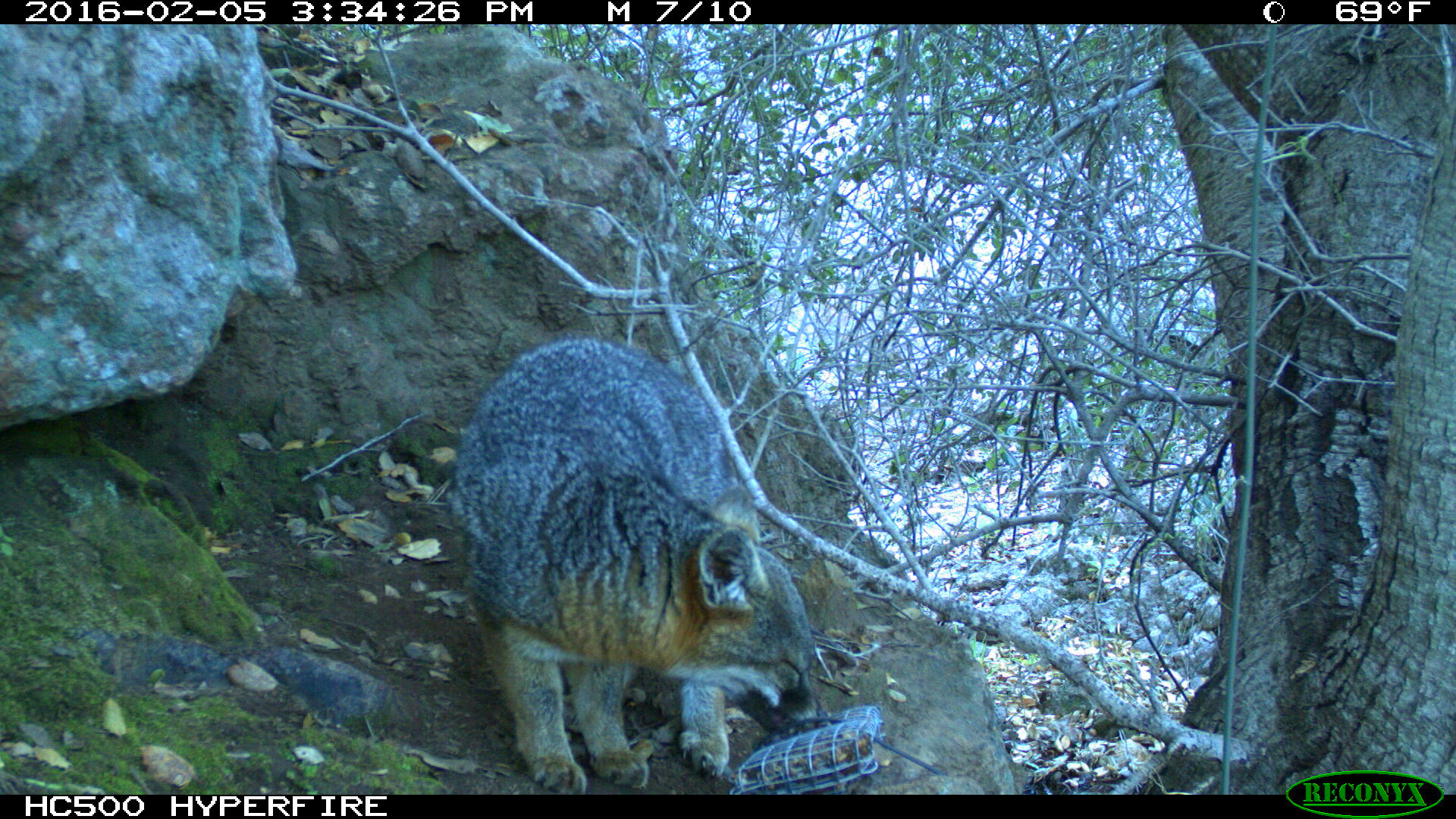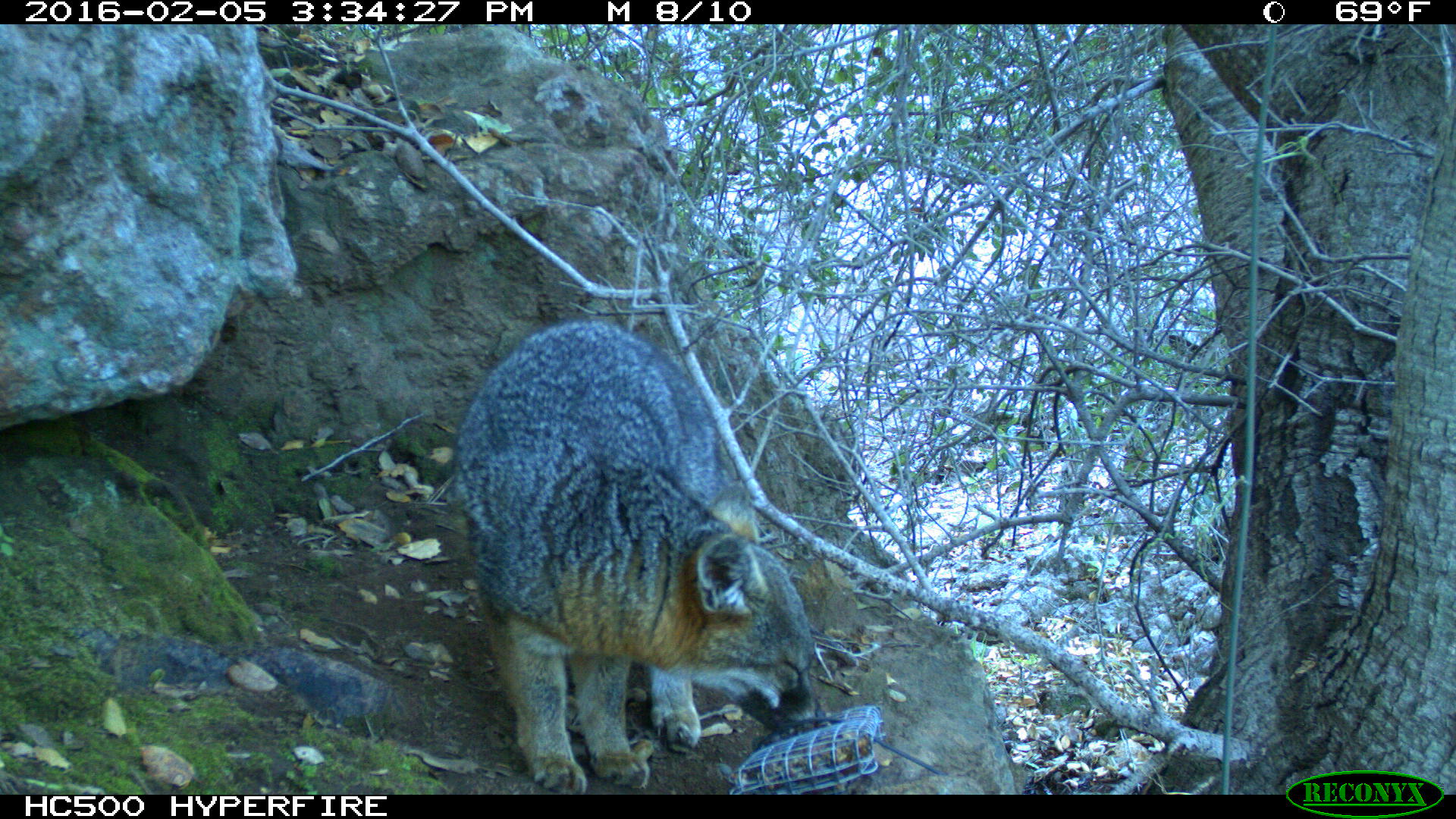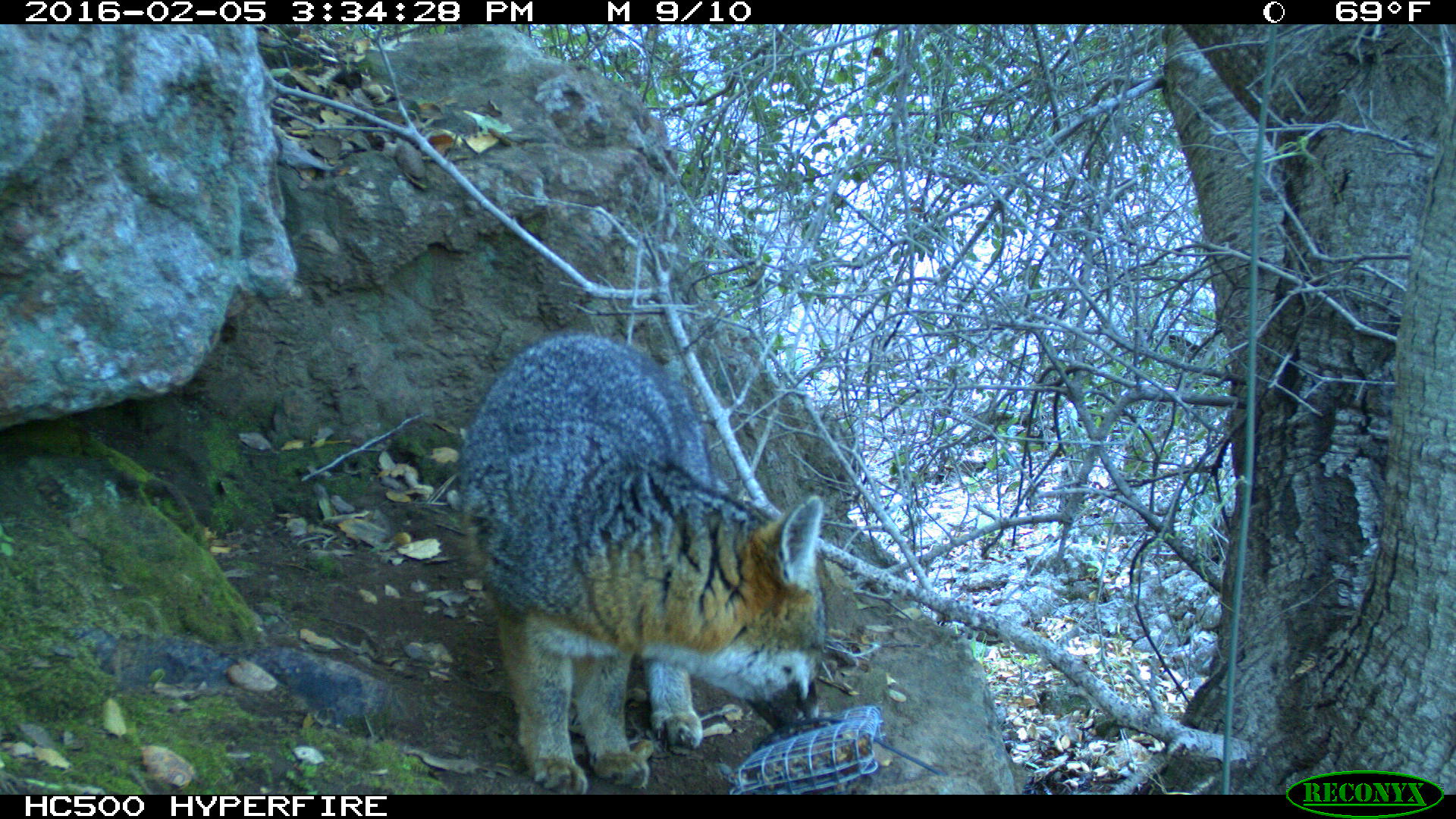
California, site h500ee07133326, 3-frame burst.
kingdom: Animalia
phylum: Chordata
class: Mammalia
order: Carnivora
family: Canidae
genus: Urocyon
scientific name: Urocyon littoralis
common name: island fox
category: fox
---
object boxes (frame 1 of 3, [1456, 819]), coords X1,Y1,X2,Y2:
fox: 453,333,827,794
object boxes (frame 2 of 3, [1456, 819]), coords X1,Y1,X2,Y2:
fox: 453,318,827,792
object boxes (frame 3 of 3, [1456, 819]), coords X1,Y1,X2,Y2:
fox: 462,331,826,794